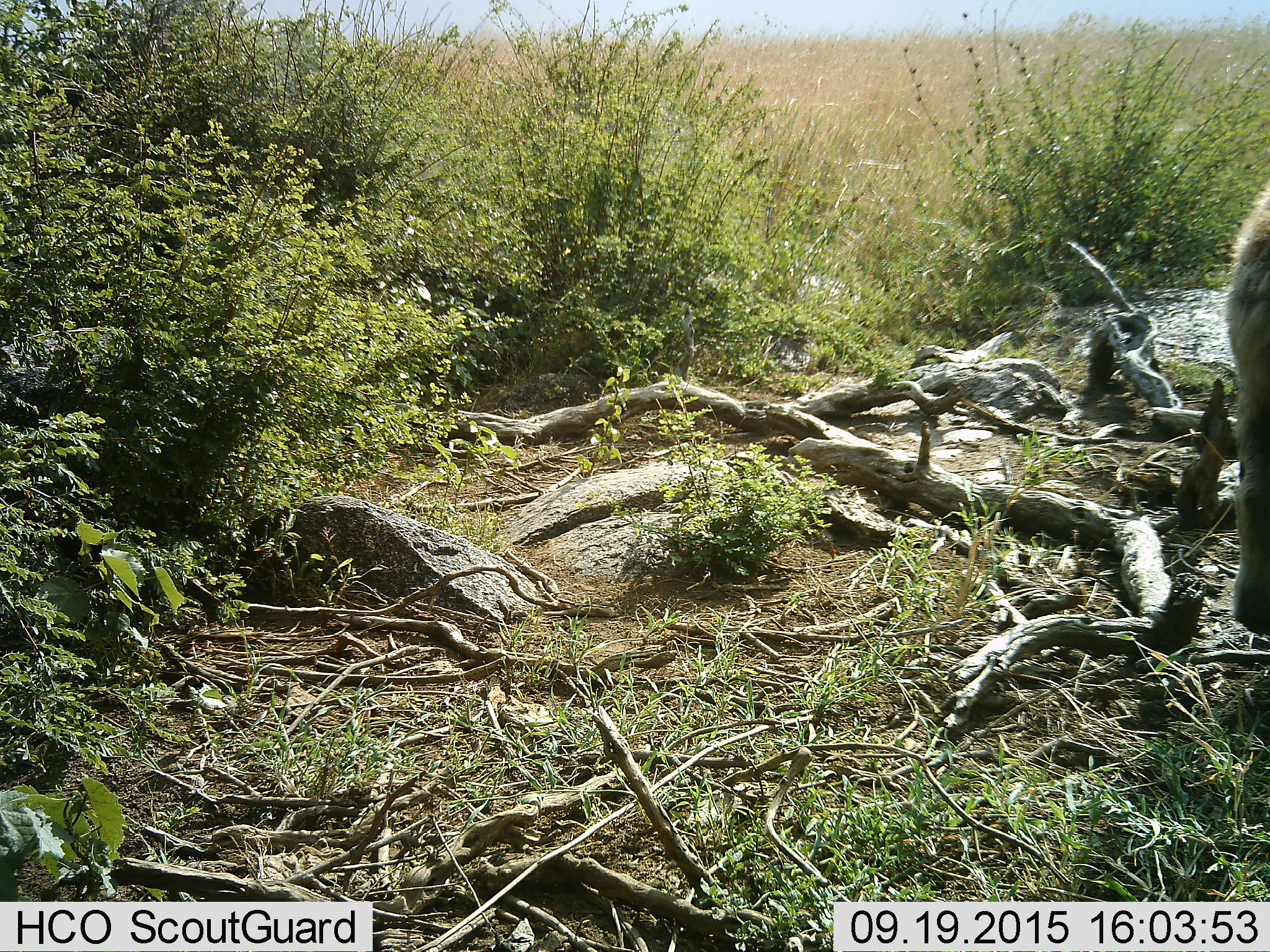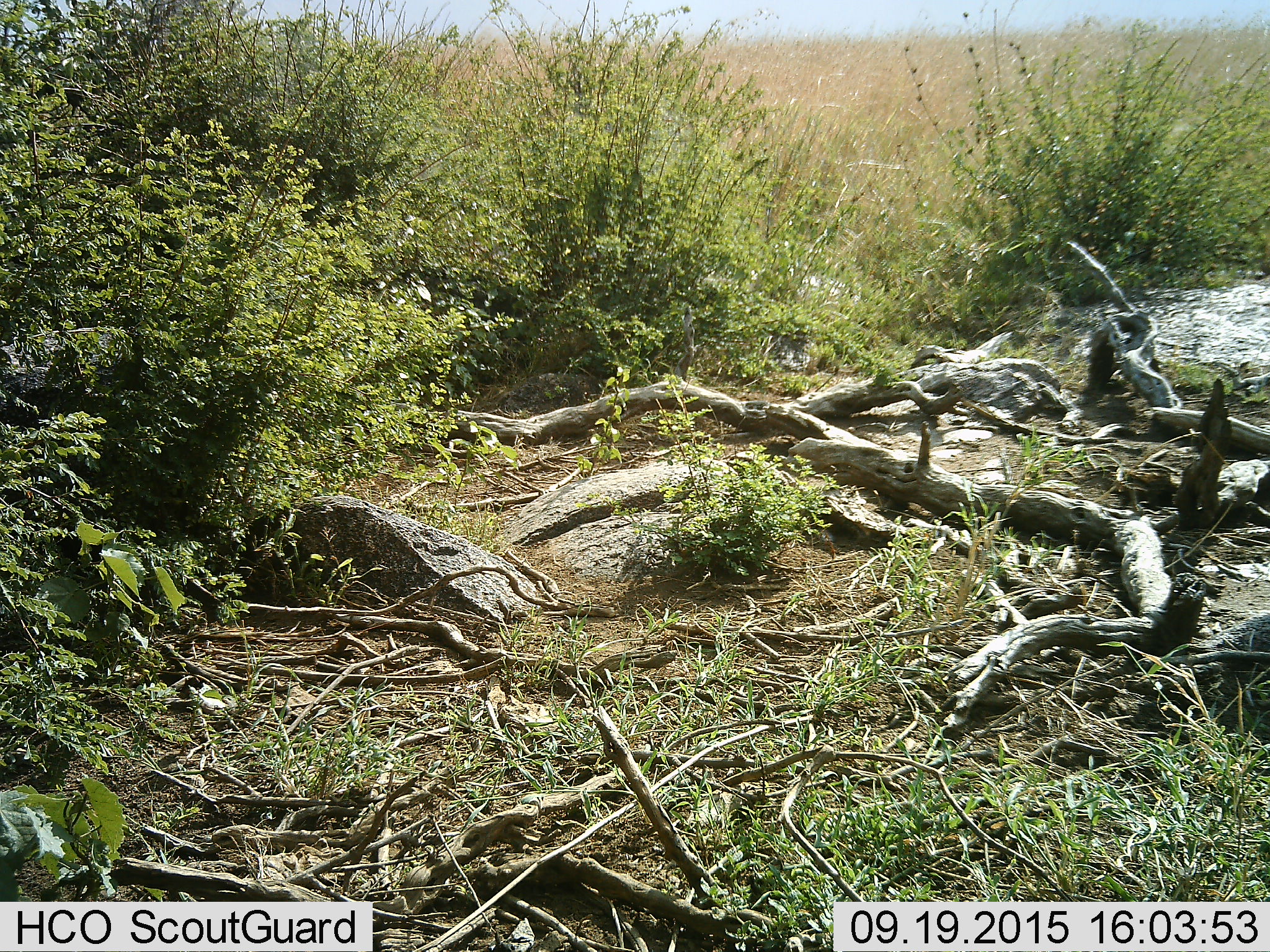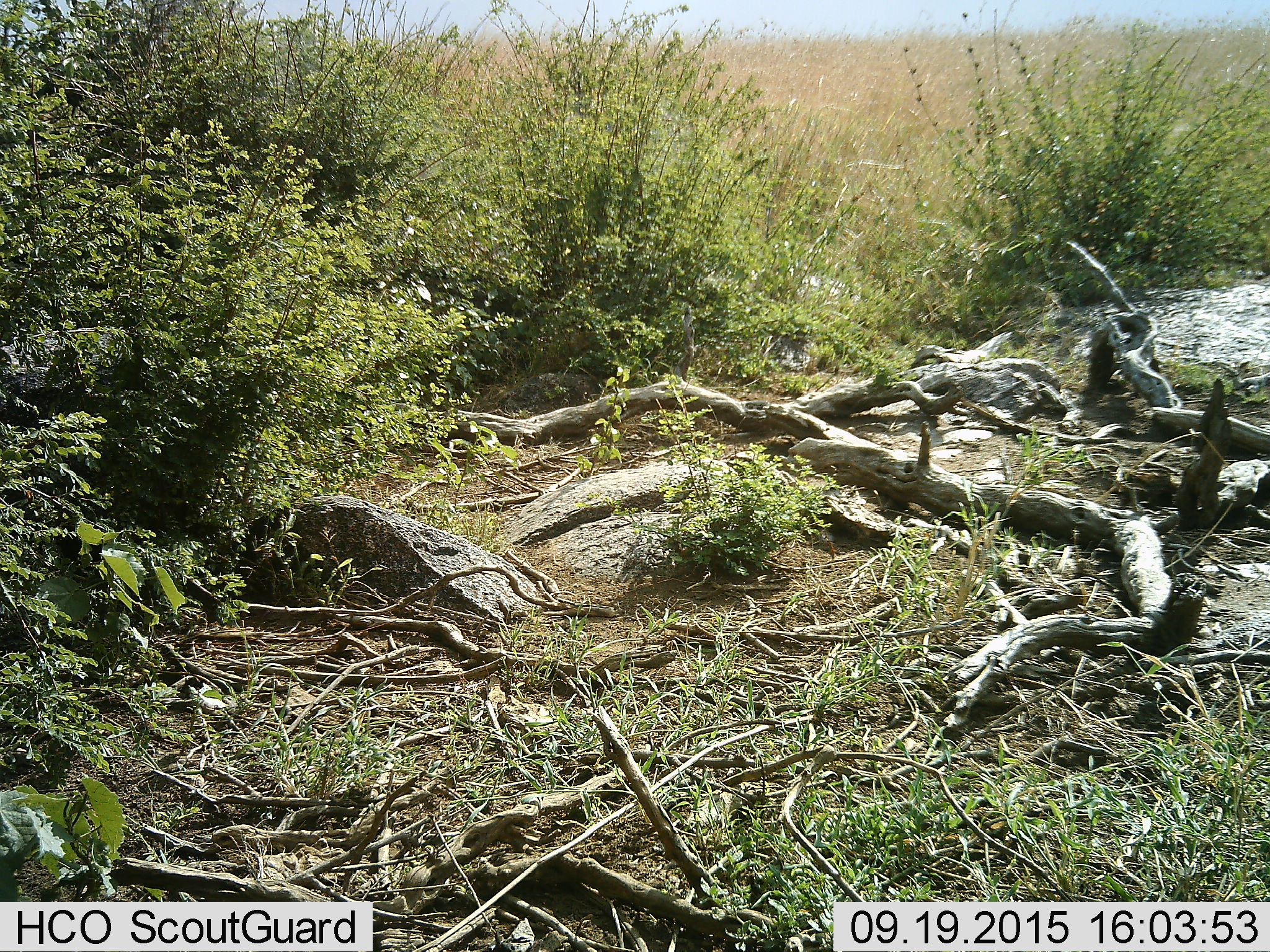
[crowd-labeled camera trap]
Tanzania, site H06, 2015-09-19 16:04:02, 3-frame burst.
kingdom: Animalia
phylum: Chordata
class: Mammalia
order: Carnivora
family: Hyaenidae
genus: Crocuta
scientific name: Crocuta crocuta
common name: spotted hyena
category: hyenaspotted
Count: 1.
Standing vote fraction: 14%.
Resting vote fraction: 0%.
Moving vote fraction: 100%.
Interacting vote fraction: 0%.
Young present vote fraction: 0%.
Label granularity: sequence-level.